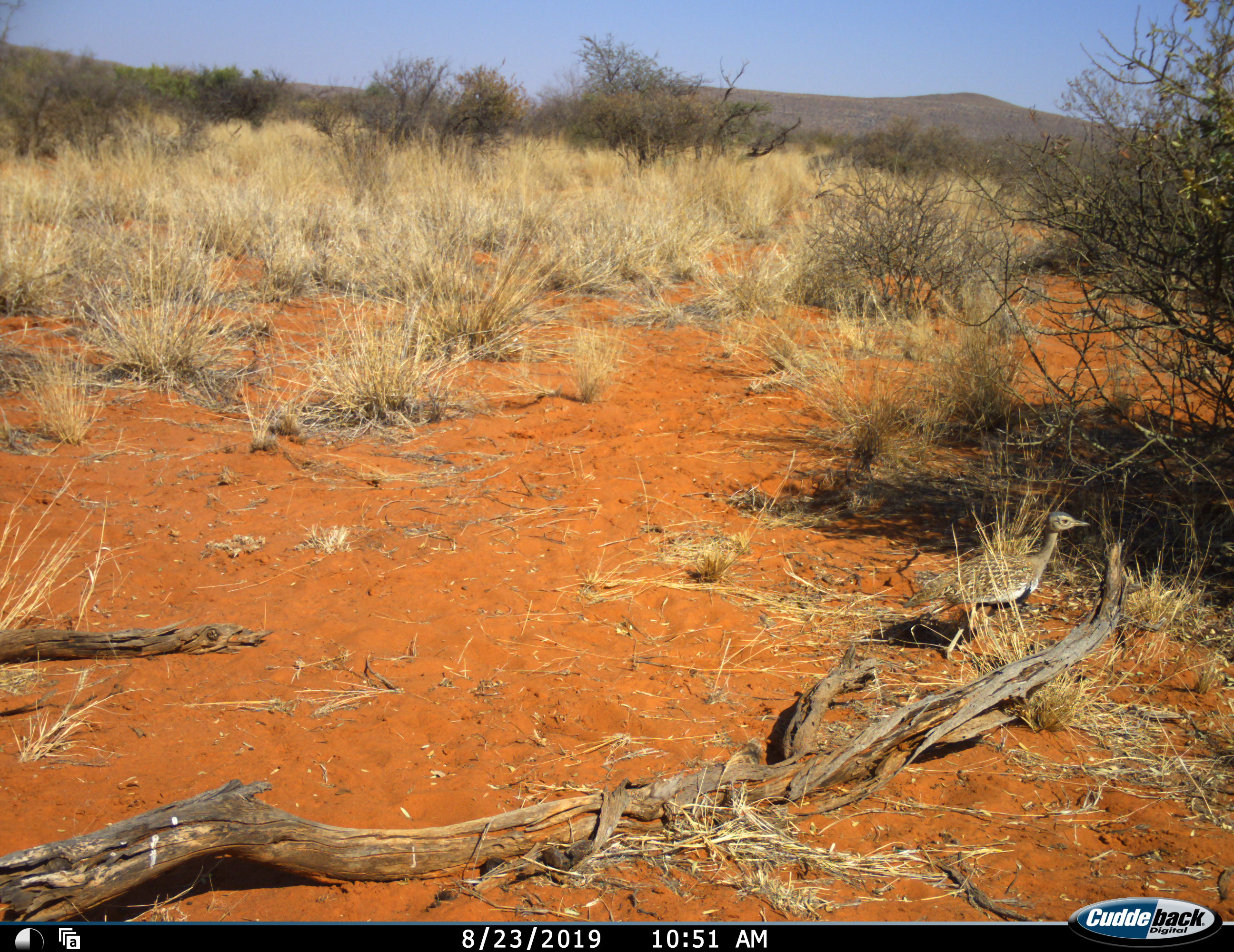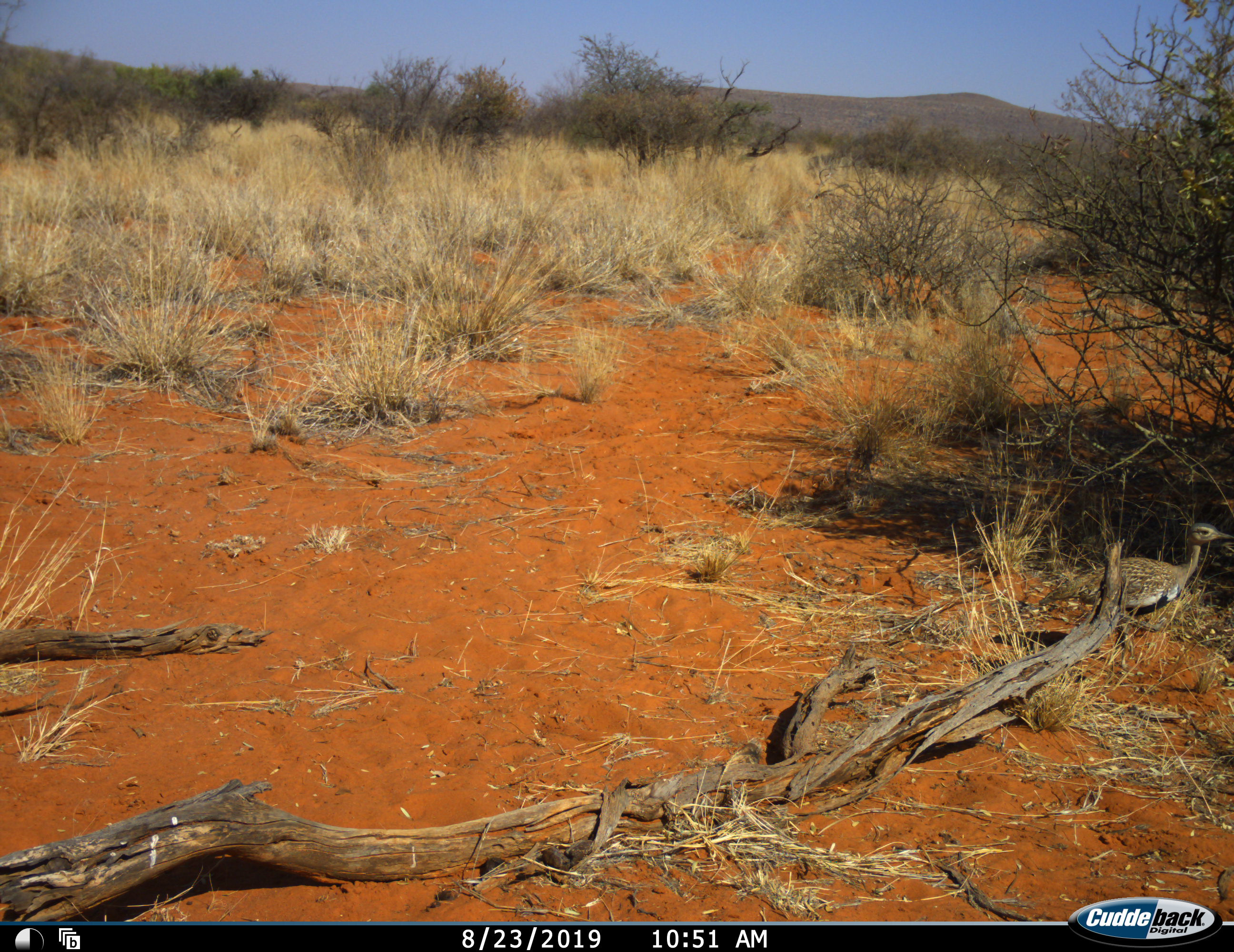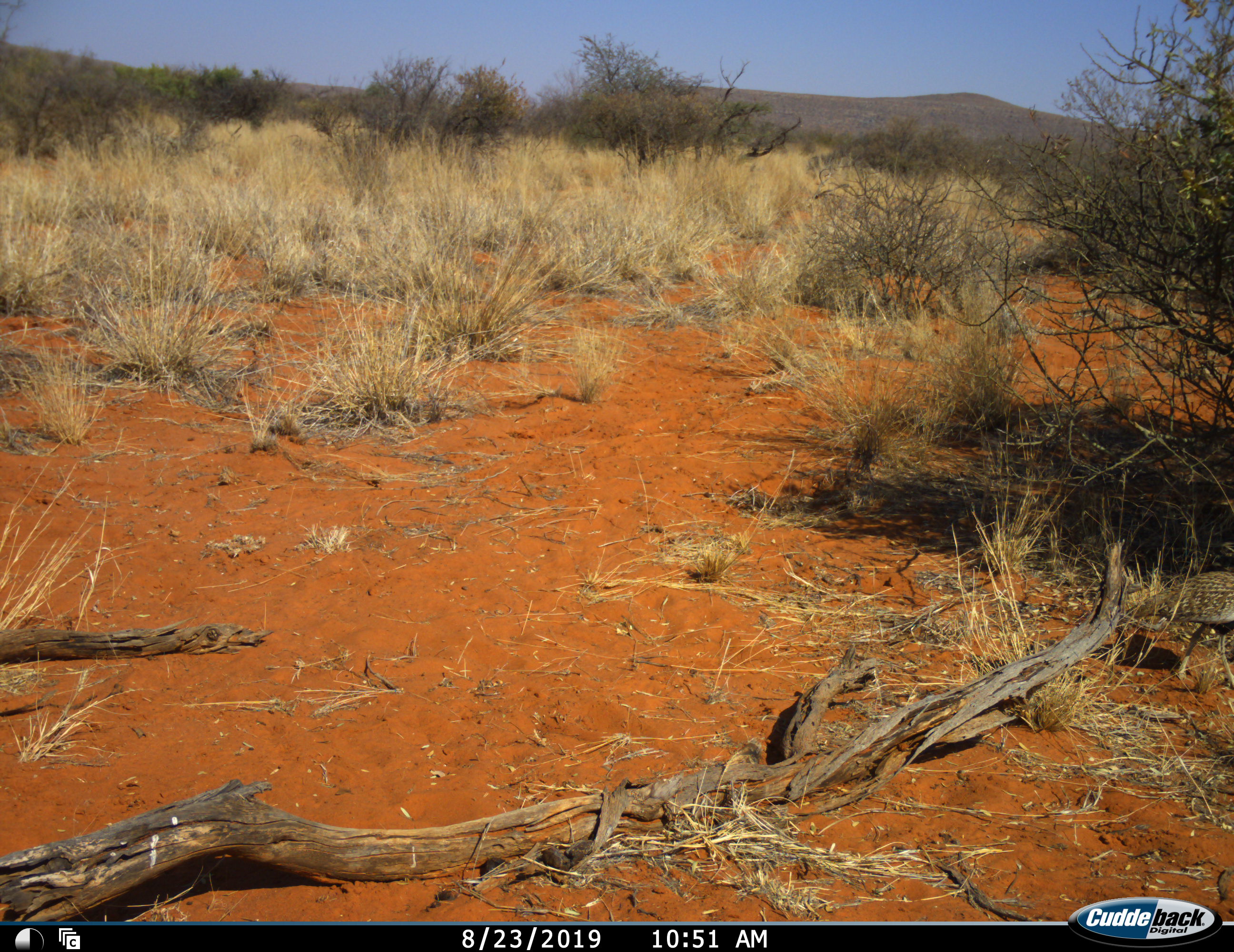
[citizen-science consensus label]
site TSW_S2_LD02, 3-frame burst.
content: unidentified animal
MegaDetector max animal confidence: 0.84